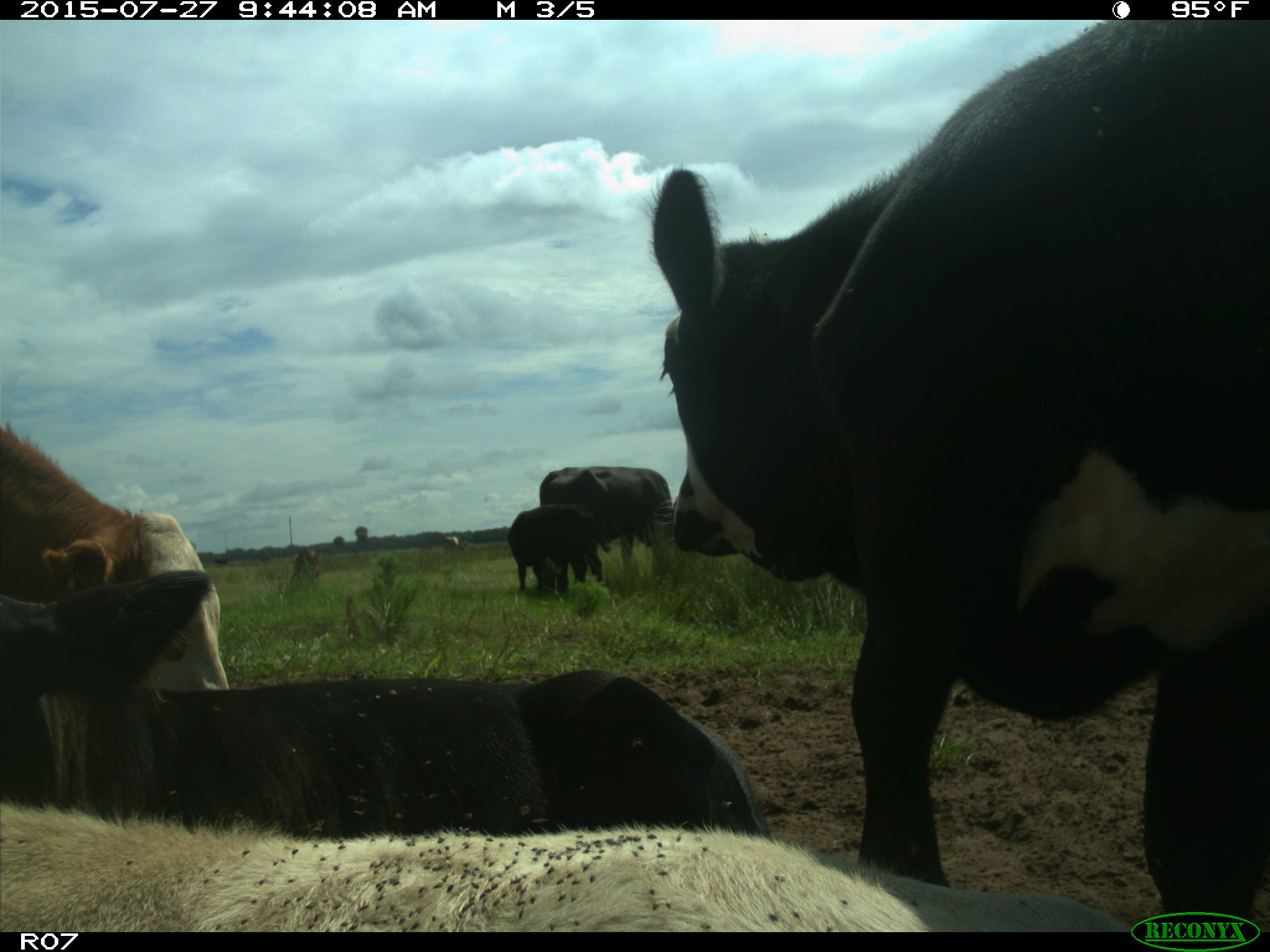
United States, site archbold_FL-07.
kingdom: Animalia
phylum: Chordata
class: Mammalia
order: Artiodactyla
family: Bovidae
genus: Bos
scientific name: Bos taurus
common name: domestic cow